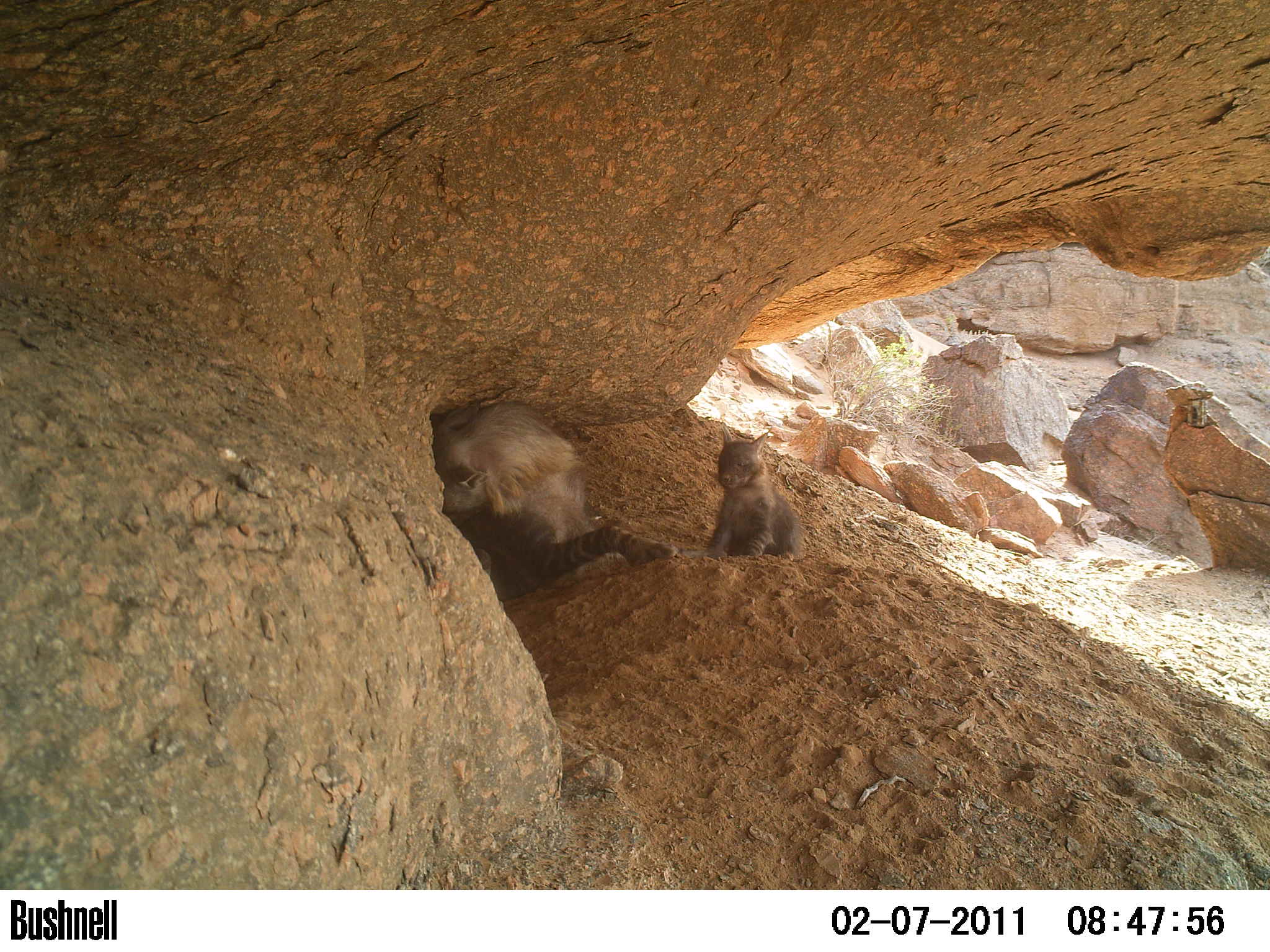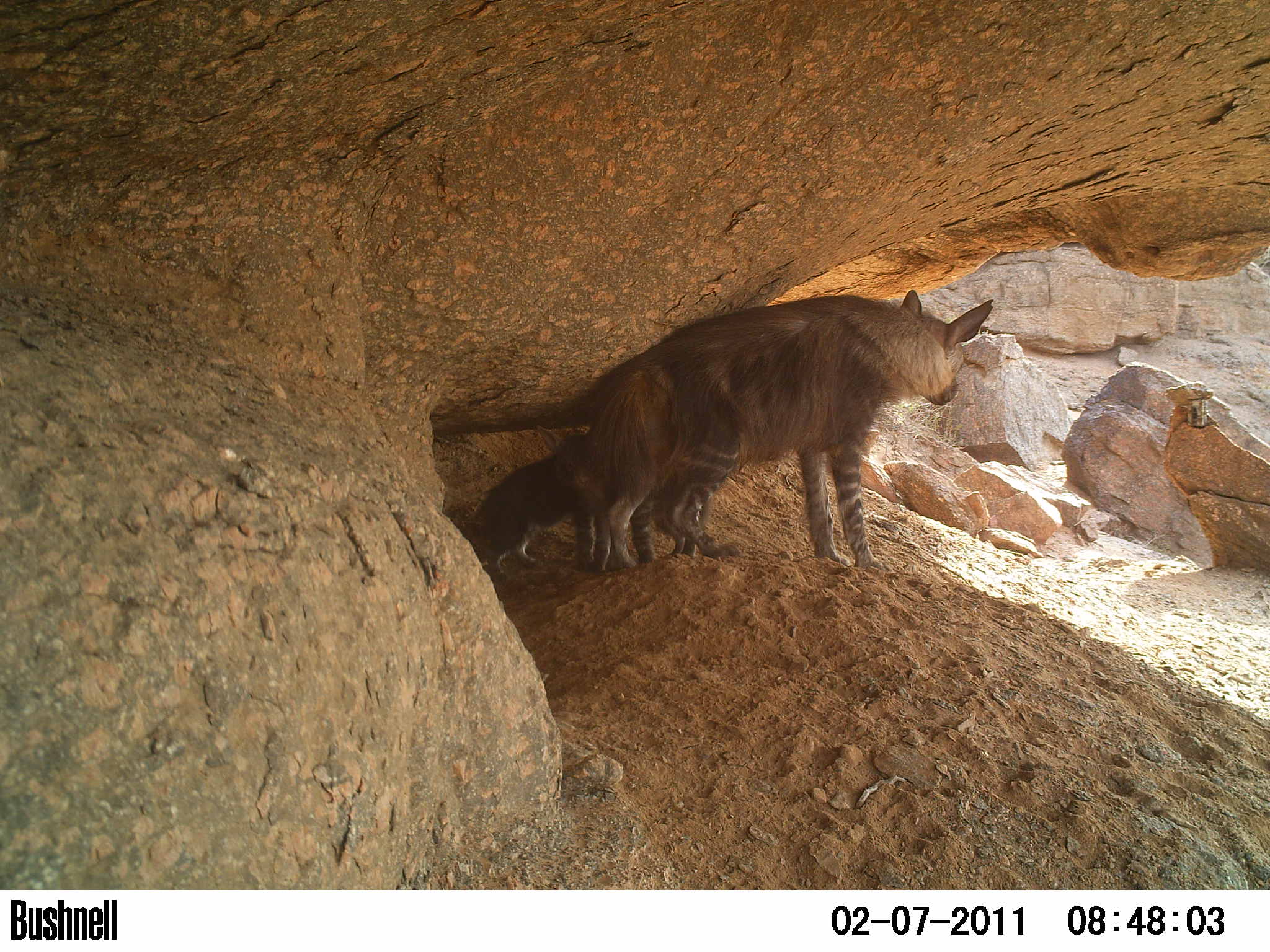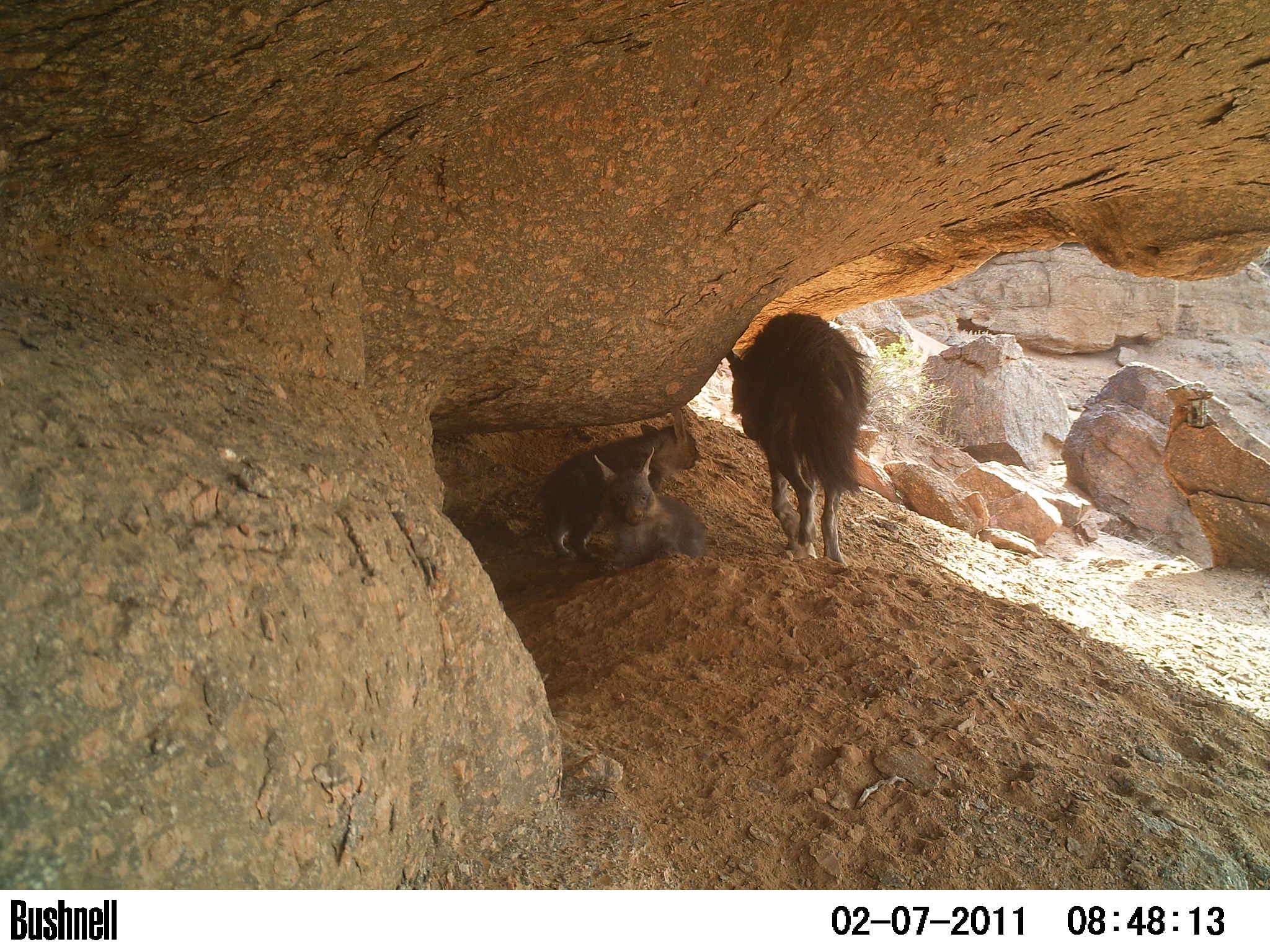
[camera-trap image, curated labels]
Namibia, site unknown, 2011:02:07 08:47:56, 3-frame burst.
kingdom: Animalia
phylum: Chordata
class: Mammalia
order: Carnivora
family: Hyaenidae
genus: Parahyaena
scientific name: Parahyaena brunnea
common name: brown hyena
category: hyaena brunnea